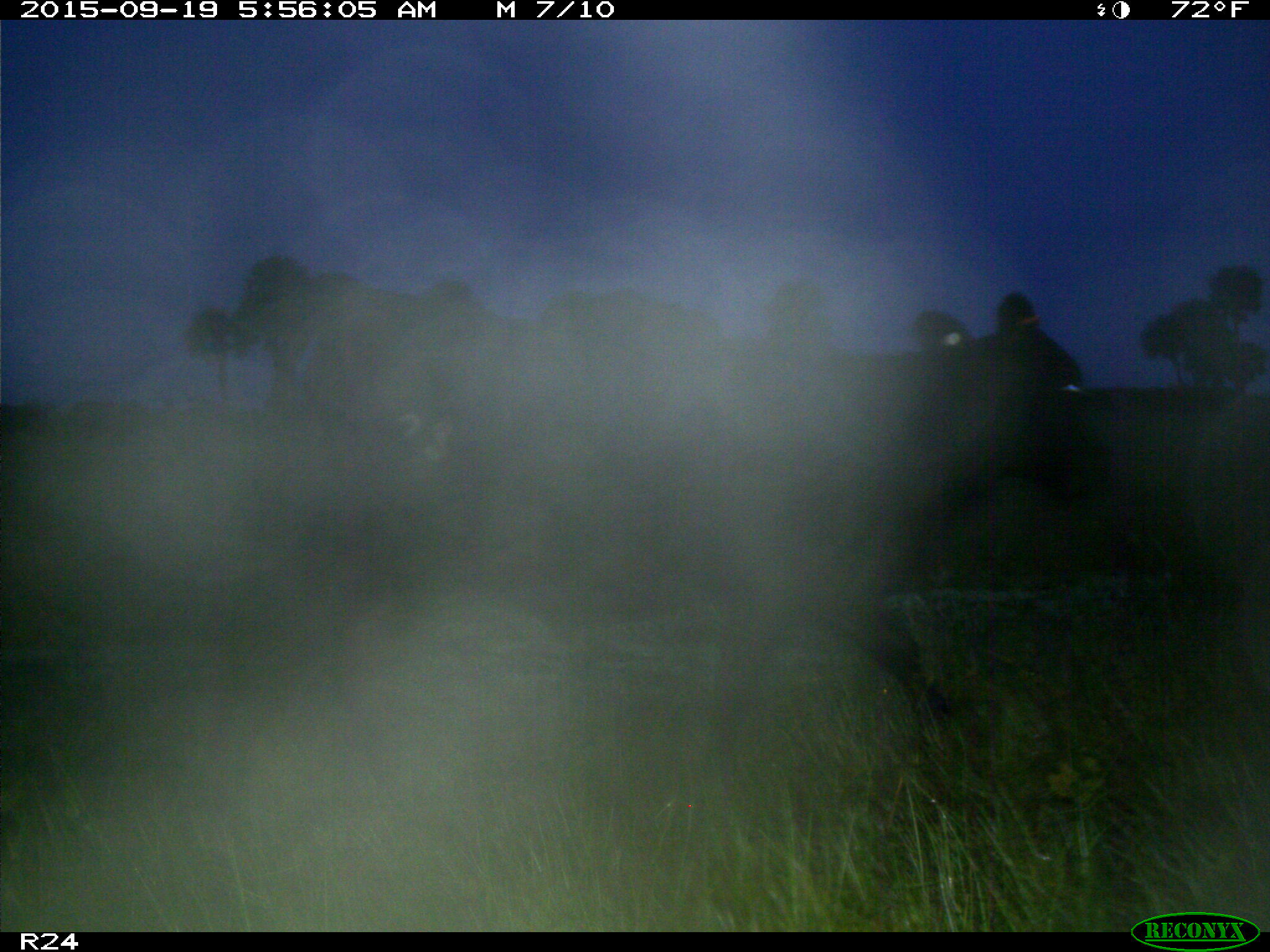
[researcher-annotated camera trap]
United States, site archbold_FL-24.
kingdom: Animalia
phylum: Chordata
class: Mammalia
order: Artiodactyla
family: Bovidae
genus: Bos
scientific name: Bos taurus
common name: domestic cow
Bos taurus (domestic cow).